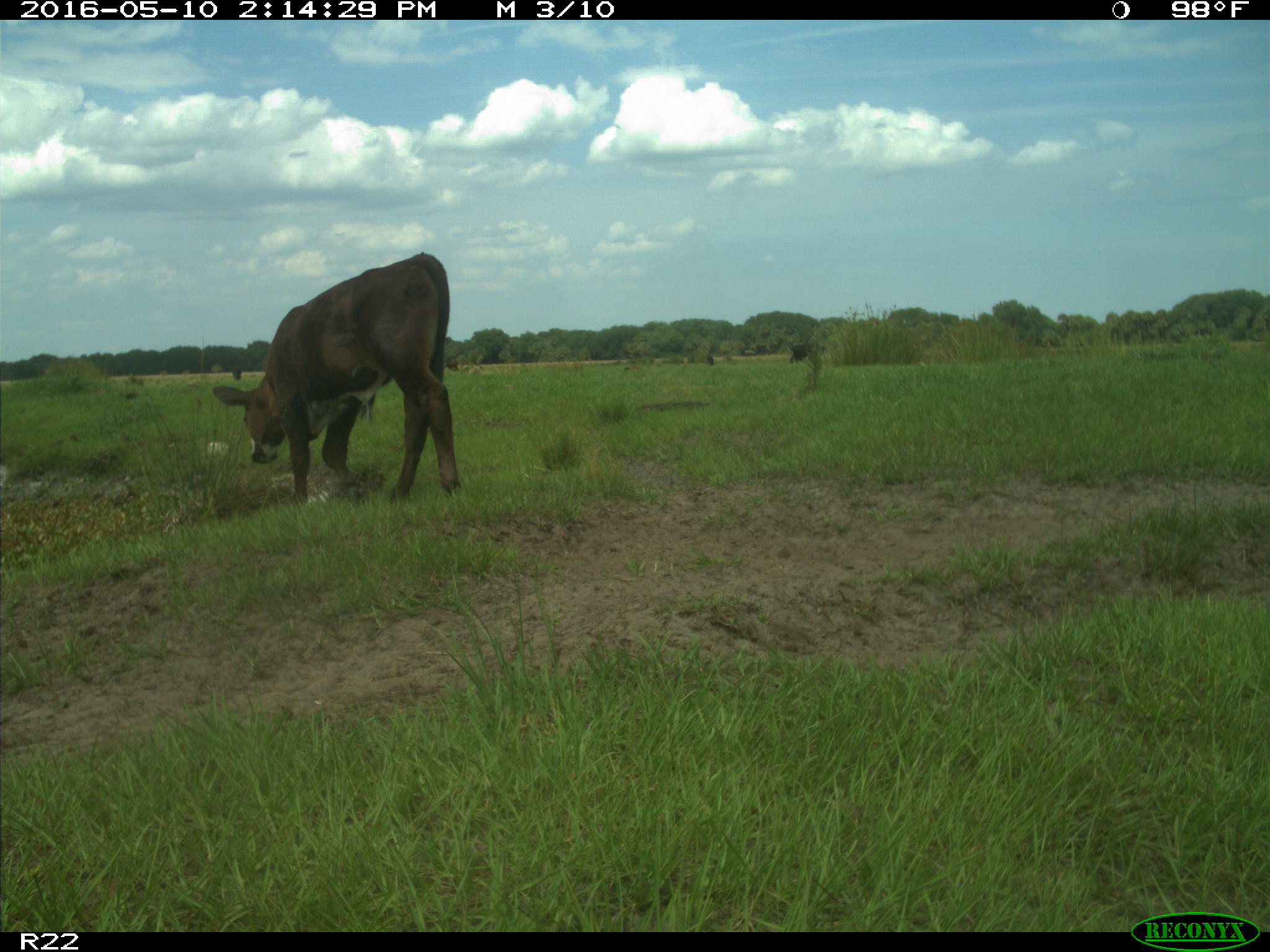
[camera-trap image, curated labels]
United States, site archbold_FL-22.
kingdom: Animalia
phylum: Chordata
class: Mammalia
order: Artiodactyla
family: Bovidae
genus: Bos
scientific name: Bos taurus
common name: domestic cow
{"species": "Bos taurus (domestic cow)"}